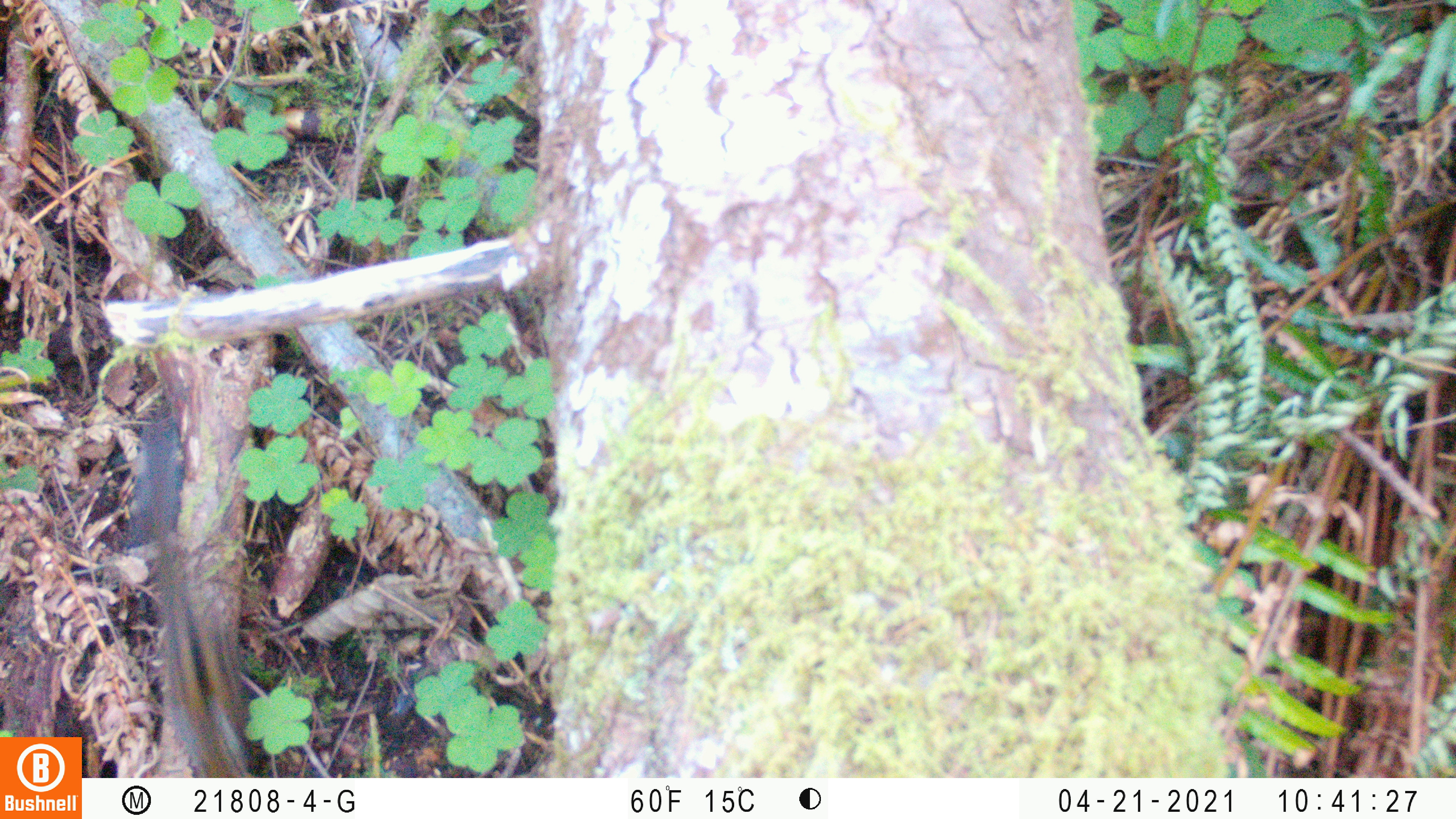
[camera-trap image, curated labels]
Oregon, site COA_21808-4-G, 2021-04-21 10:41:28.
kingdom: Animalia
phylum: Chordata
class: Mammalia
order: Rodentia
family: Sciuridae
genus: Neotamias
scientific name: Neotamias townsendii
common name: townsend's chipmunk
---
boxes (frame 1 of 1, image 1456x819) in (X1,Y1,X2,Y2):
townsend's chipmunk: (132,429,257,773)